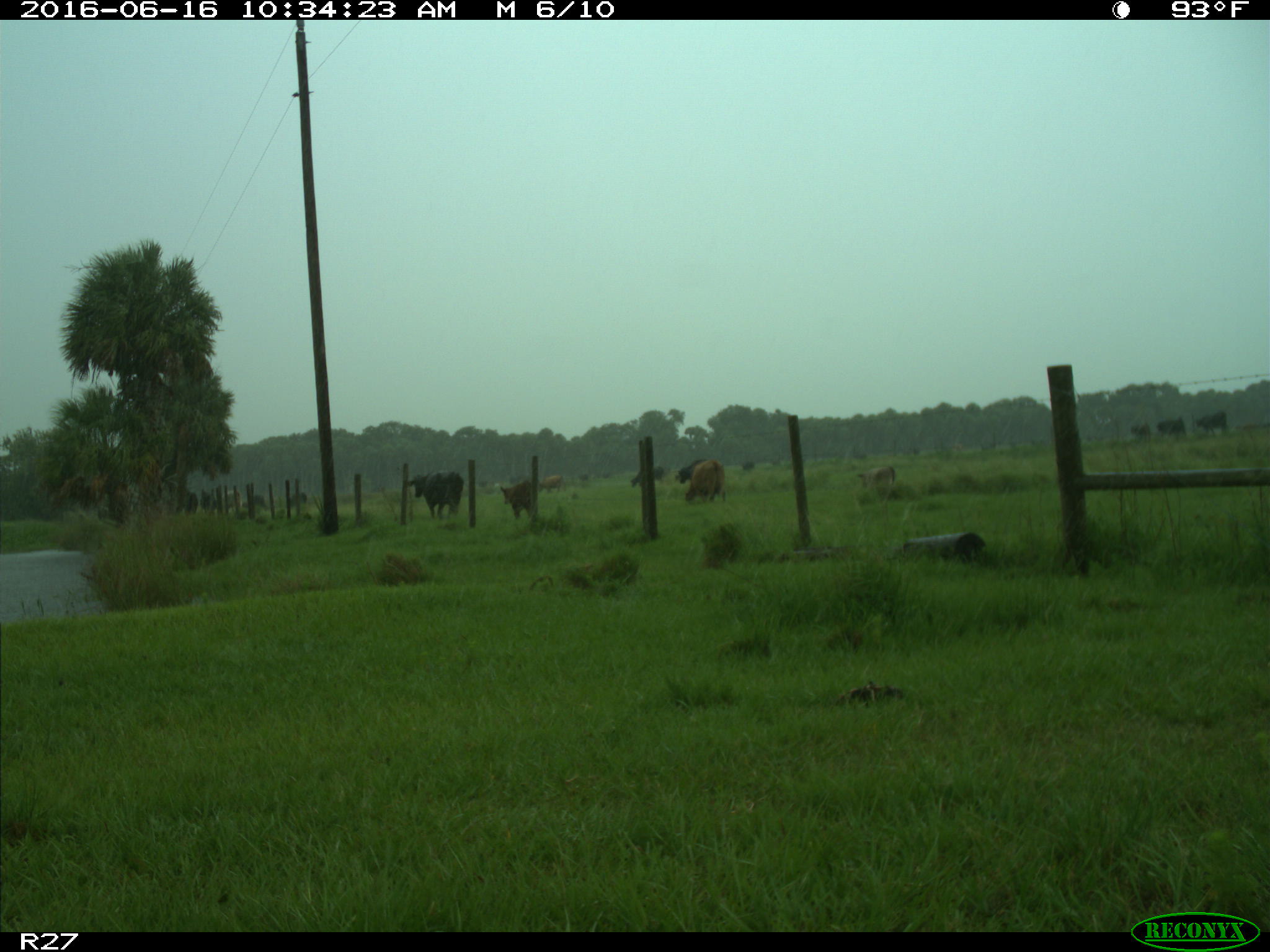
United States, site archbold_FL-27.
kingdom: Animalia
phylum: Chordata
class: Mammalia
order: Artiodactyla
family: Bovidae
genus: Bos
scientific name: Bos taurus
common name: domestic cow